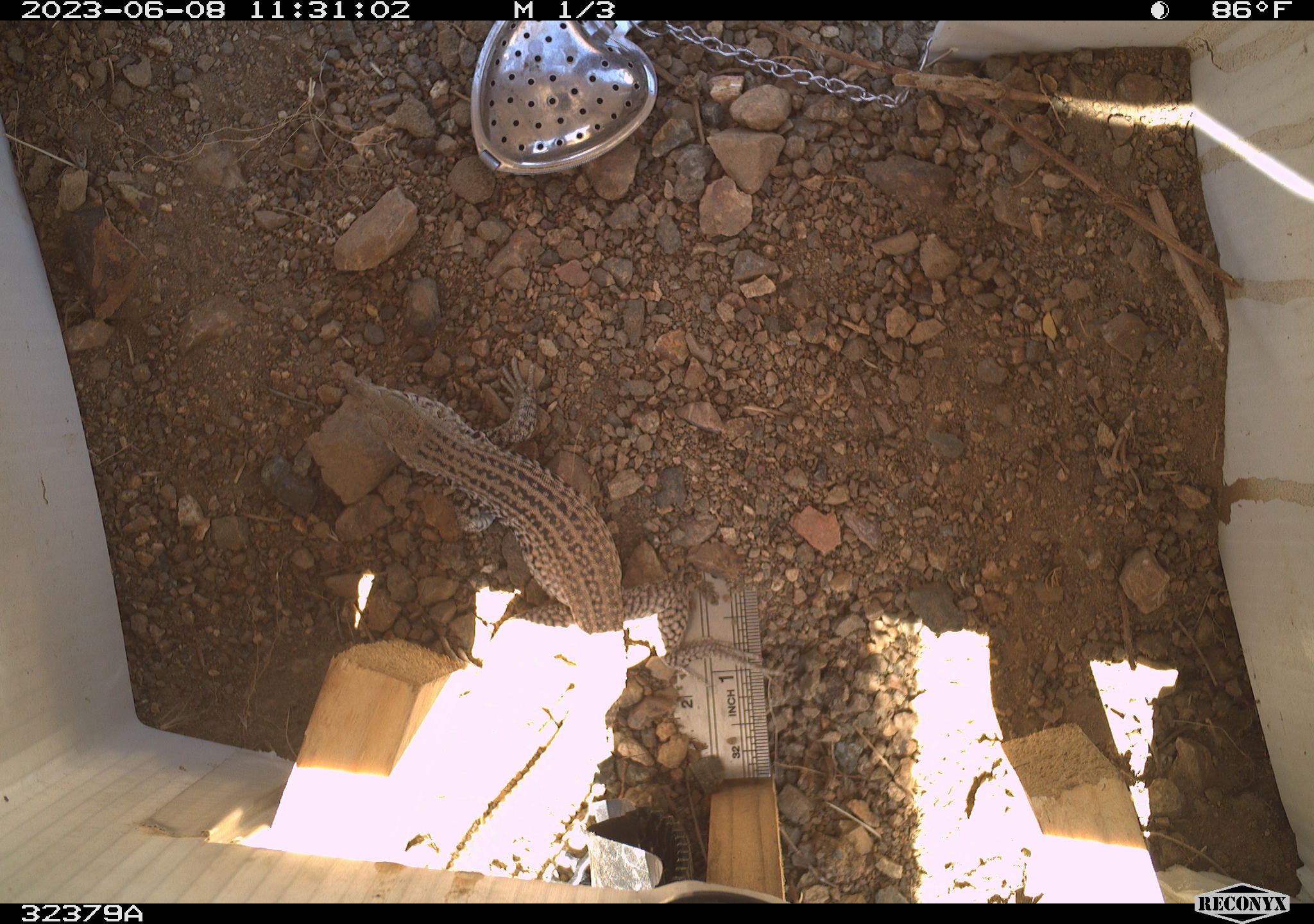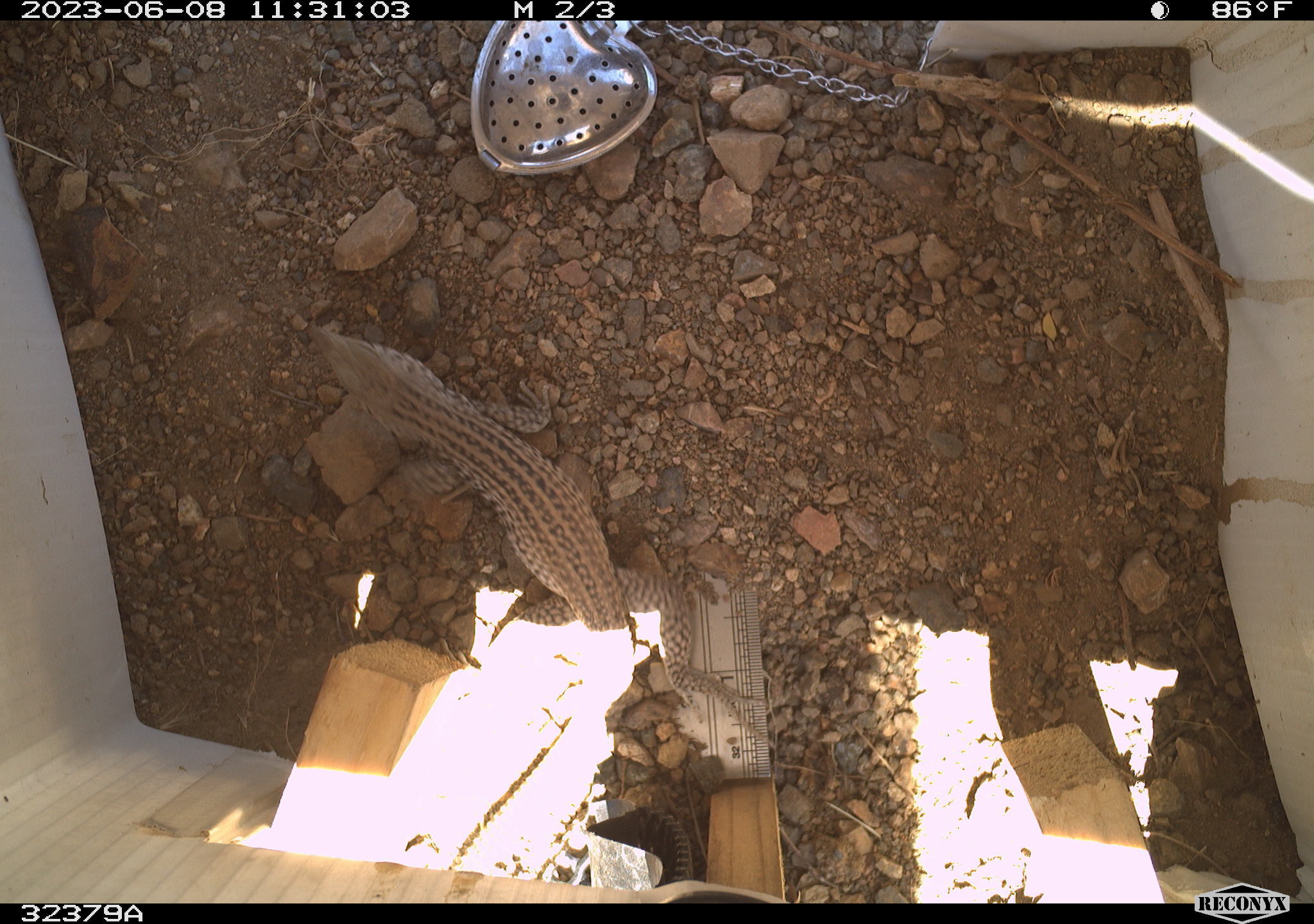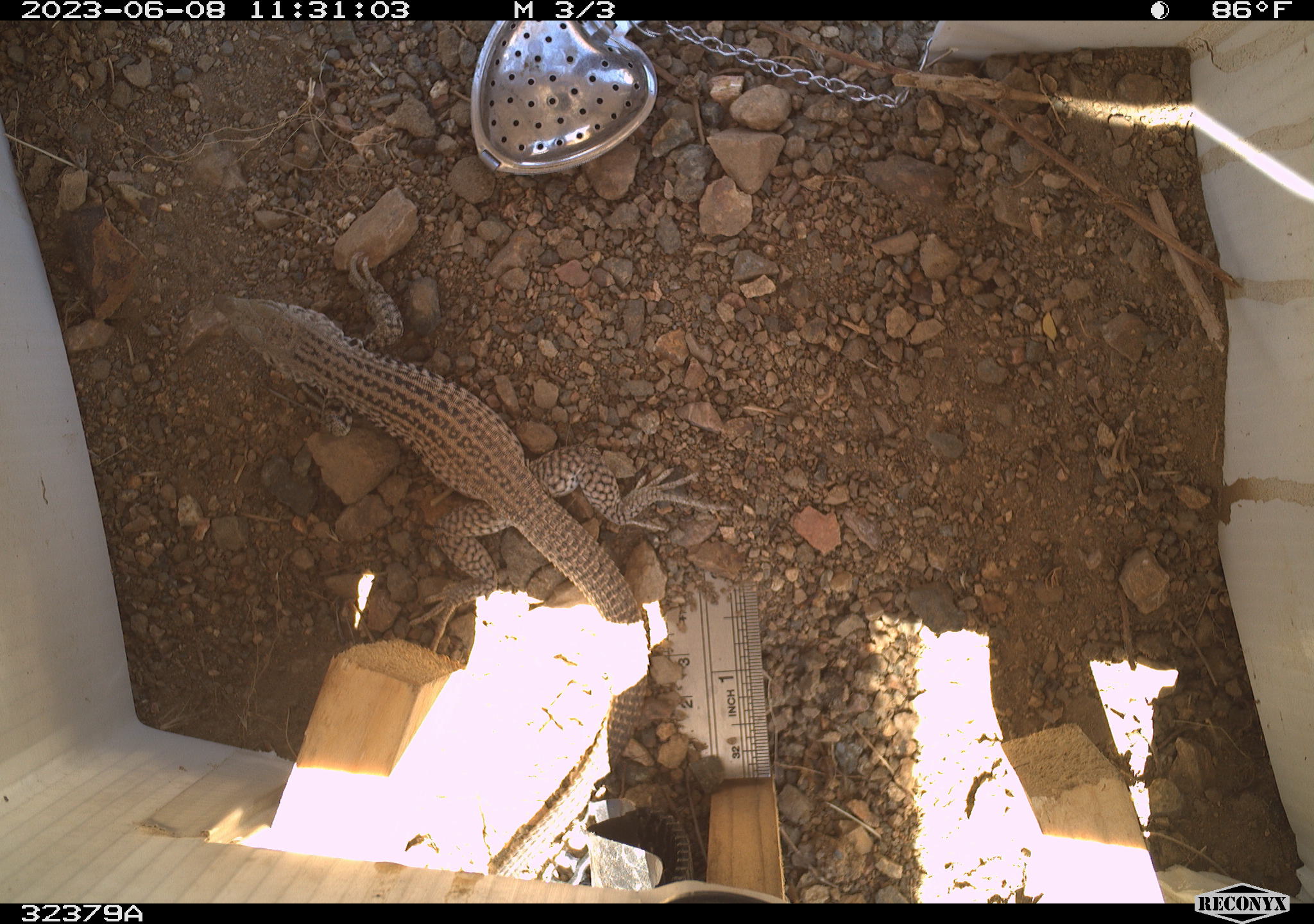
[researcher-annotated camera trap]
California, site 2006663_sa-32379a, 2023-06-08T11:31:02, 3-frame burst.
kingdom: Animalia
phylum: Chordata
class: Reptilia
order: Squamata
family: Teiidae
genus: Aspidoscelis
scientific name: Aspidoscelis tigris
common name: western whiptail